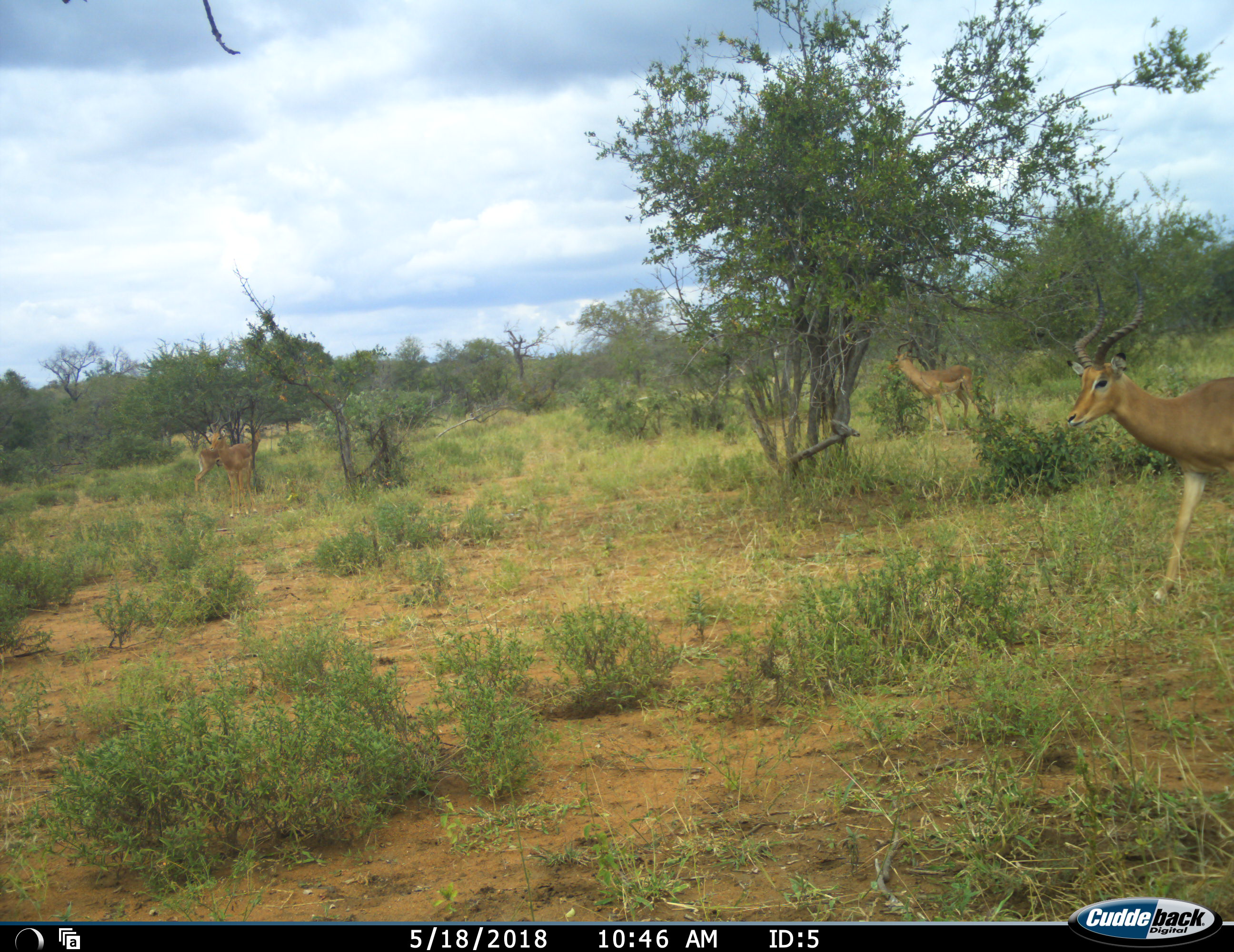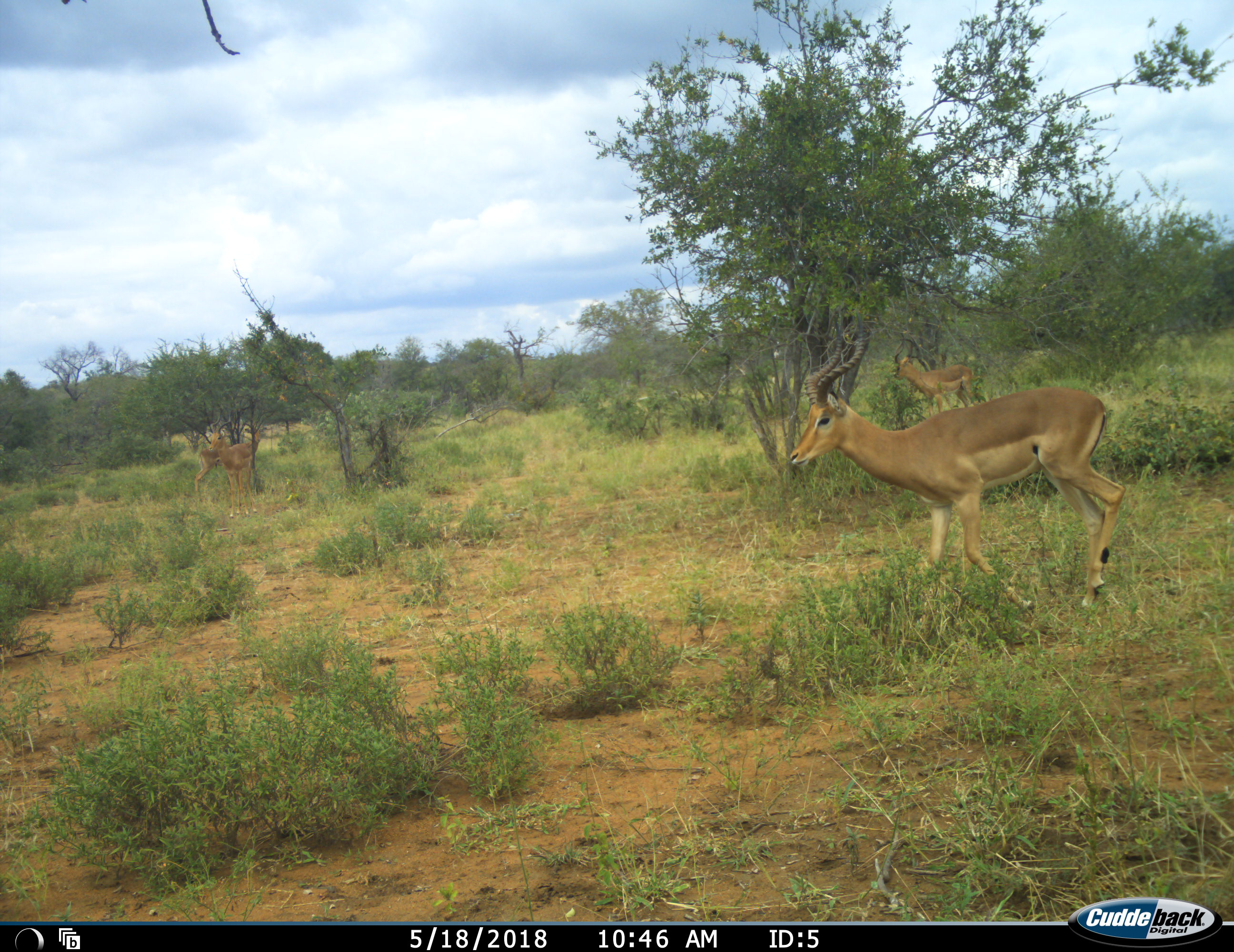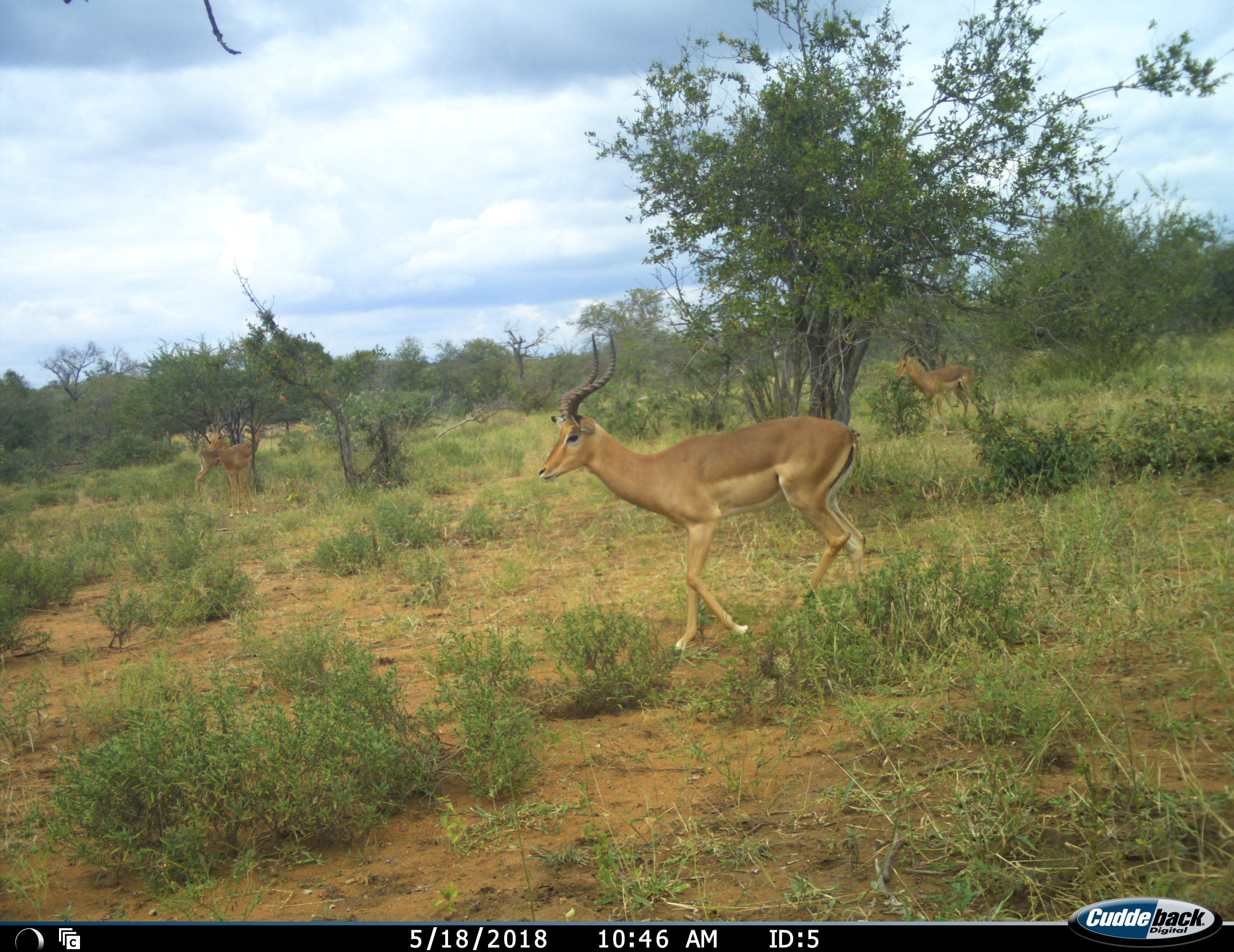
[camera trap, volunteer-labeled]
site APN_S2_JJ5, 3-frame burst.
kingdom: Animalia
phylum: Chordata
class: Mammalia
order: Artiodactyla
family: Bovidae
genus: Aepyceros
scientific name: Aepyceros melampus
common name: impala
Impala (Aepyceros melampus), count 4. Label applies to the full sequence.